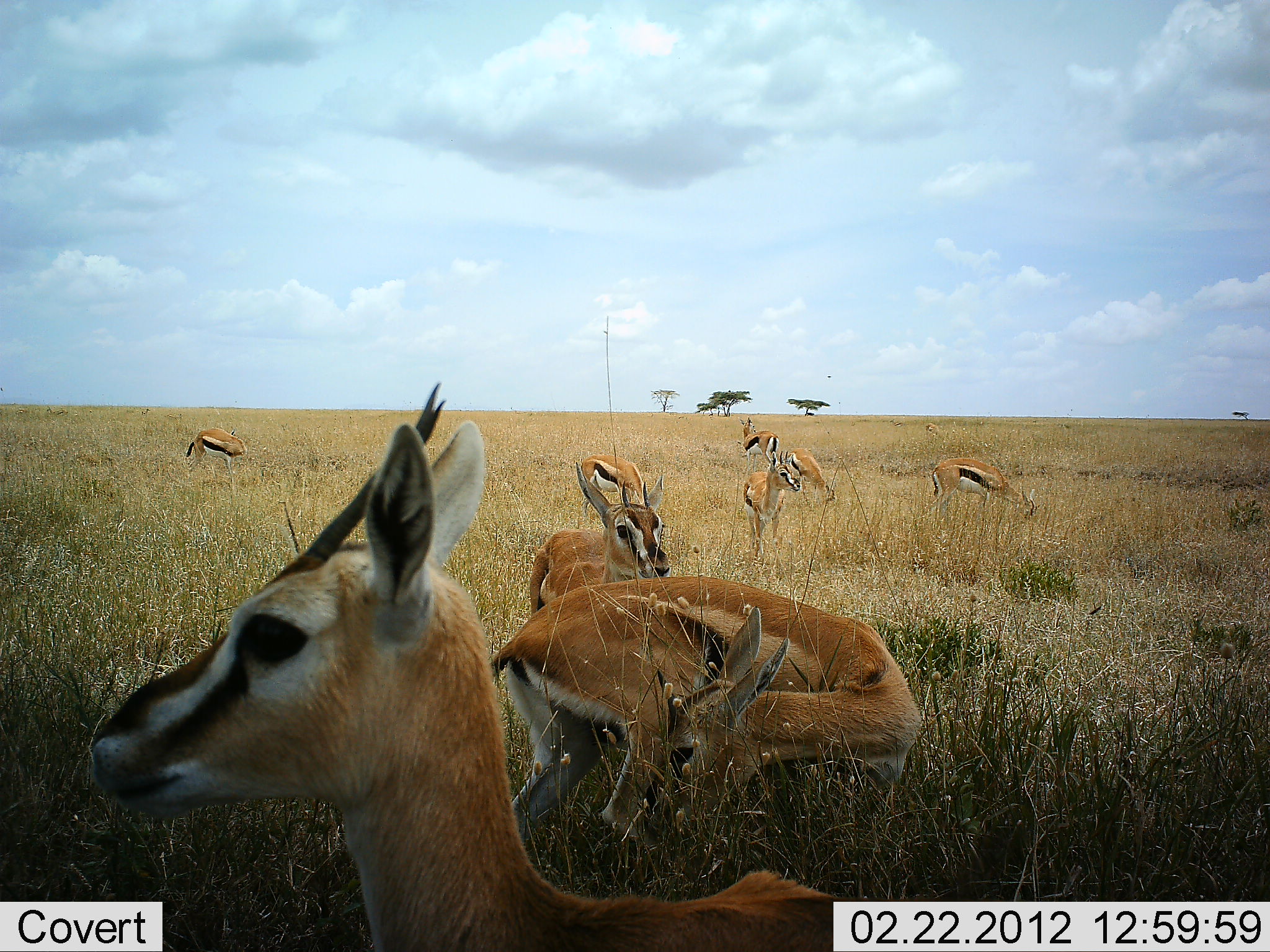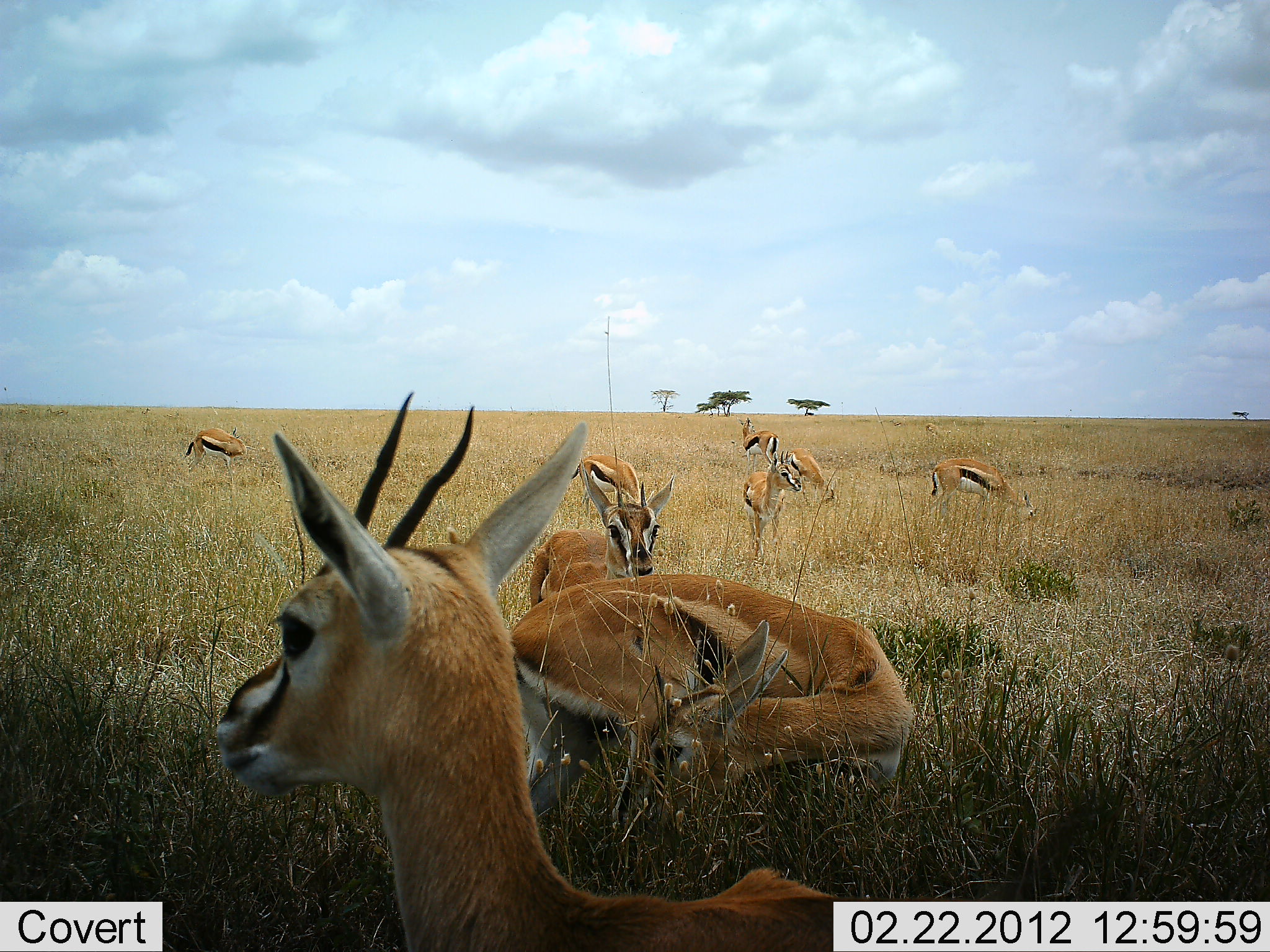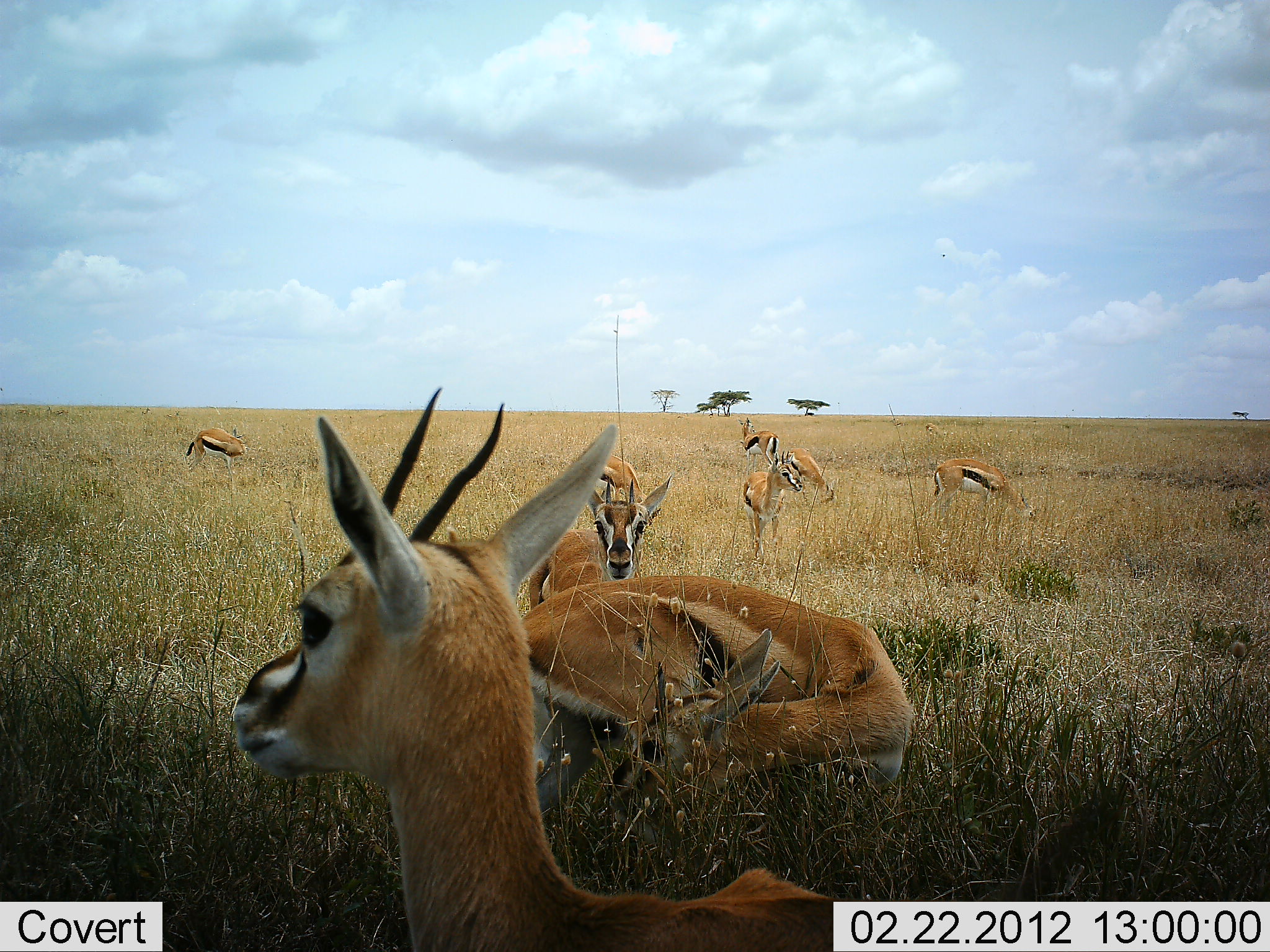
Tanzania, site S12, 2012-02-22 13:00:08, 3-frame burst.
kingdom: Animalia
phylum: Chordata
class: Mammalia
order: Artiodactyla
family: Bovidae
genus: Eudorcas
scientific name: Eudorcas thomsonii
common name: thomson's gazelle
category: gazellethomsons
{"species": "gazellethomsons (thomson's gazelle) (Eudorcas thomsonii)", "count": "9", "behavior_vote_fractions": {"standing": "69%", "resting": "19%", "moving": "19%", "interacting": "19%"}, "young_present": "6%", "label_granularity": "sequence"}